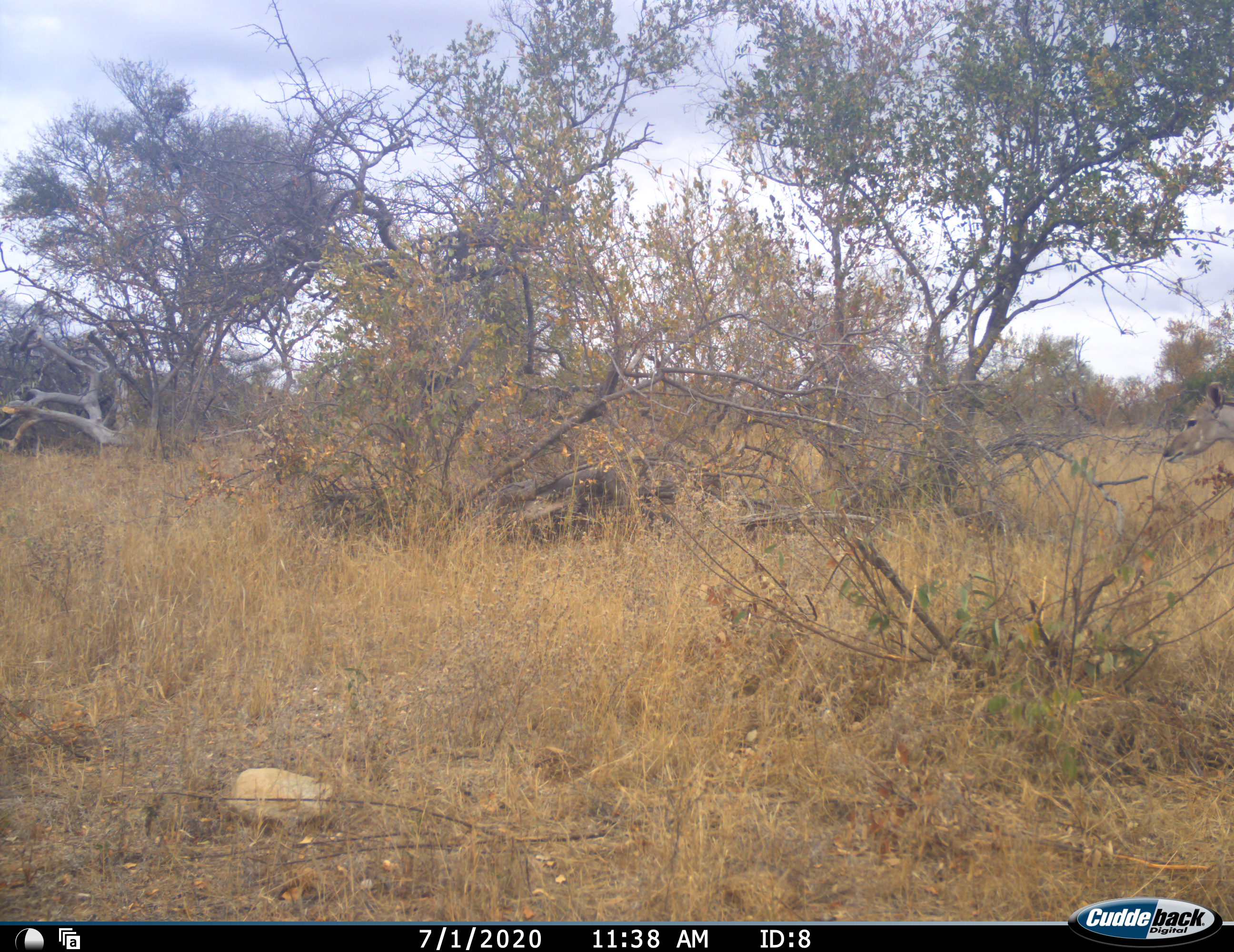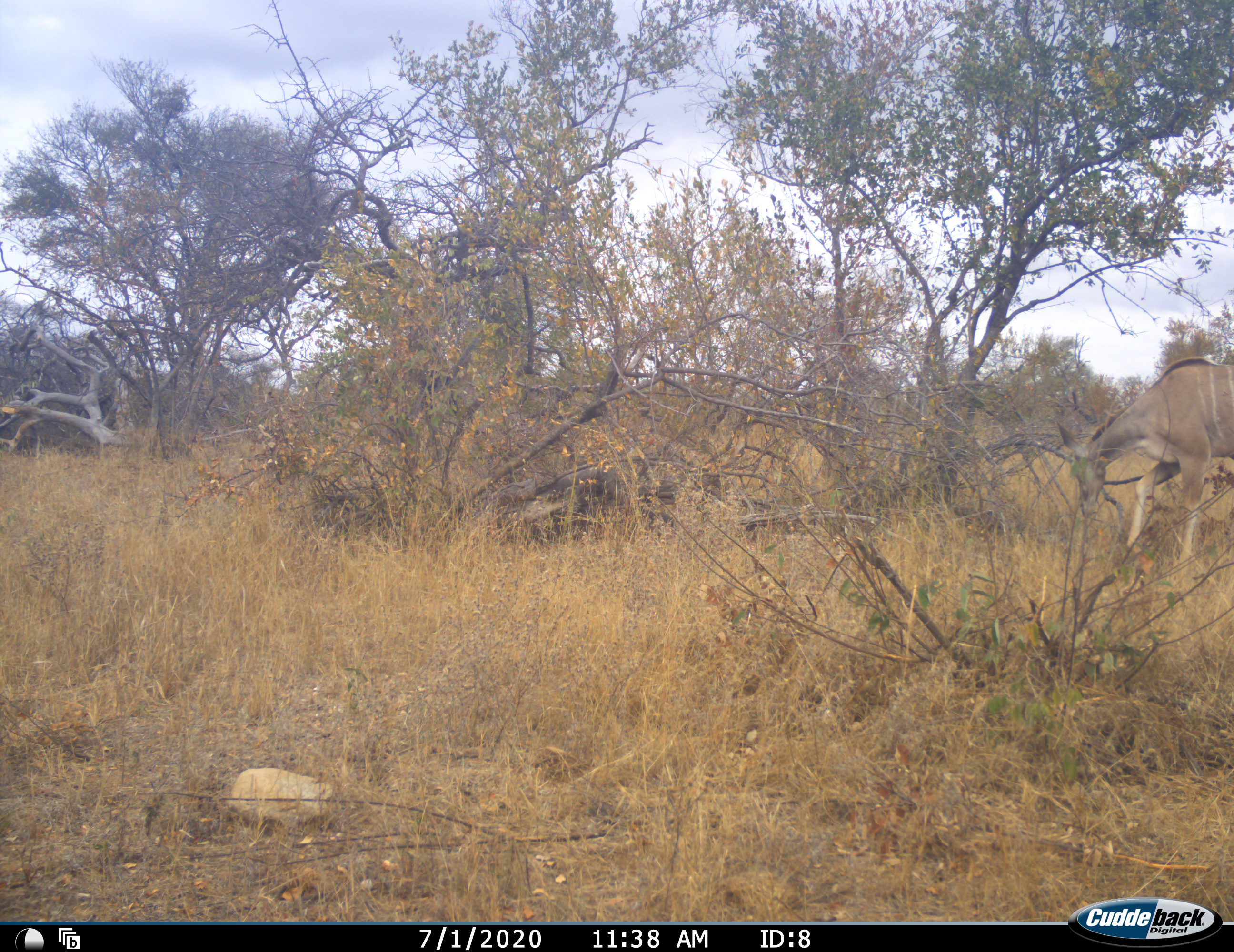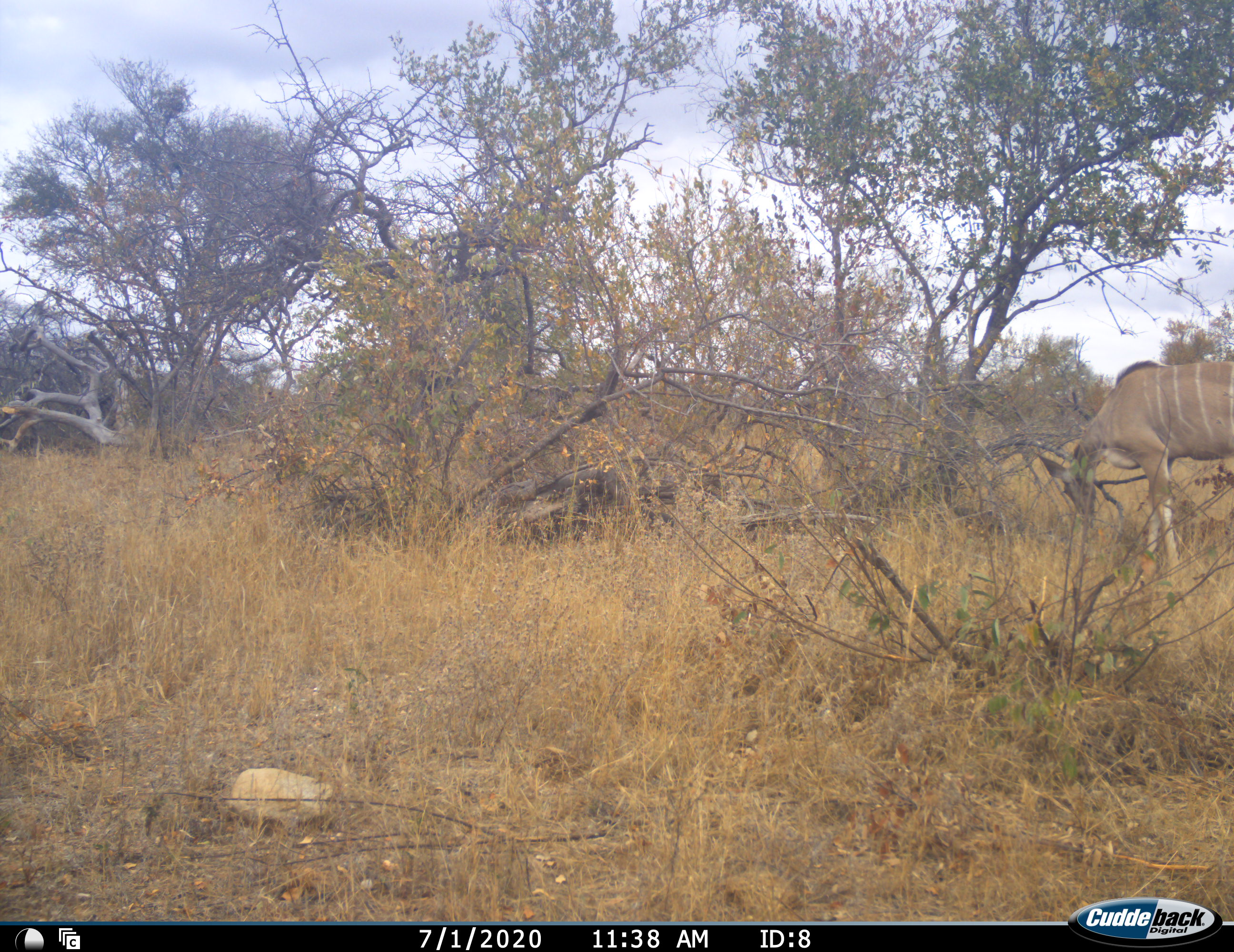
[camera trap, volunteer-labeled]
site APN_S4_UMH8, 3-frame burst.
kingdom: Animalia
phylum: Chordata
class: Mammalia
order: Artiodactyla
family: Bovidae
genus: Tragelaphus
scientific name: Tragelaphus angasii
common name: nyala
Nyala (Tragelaphus angasii), count 1. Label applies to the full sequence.